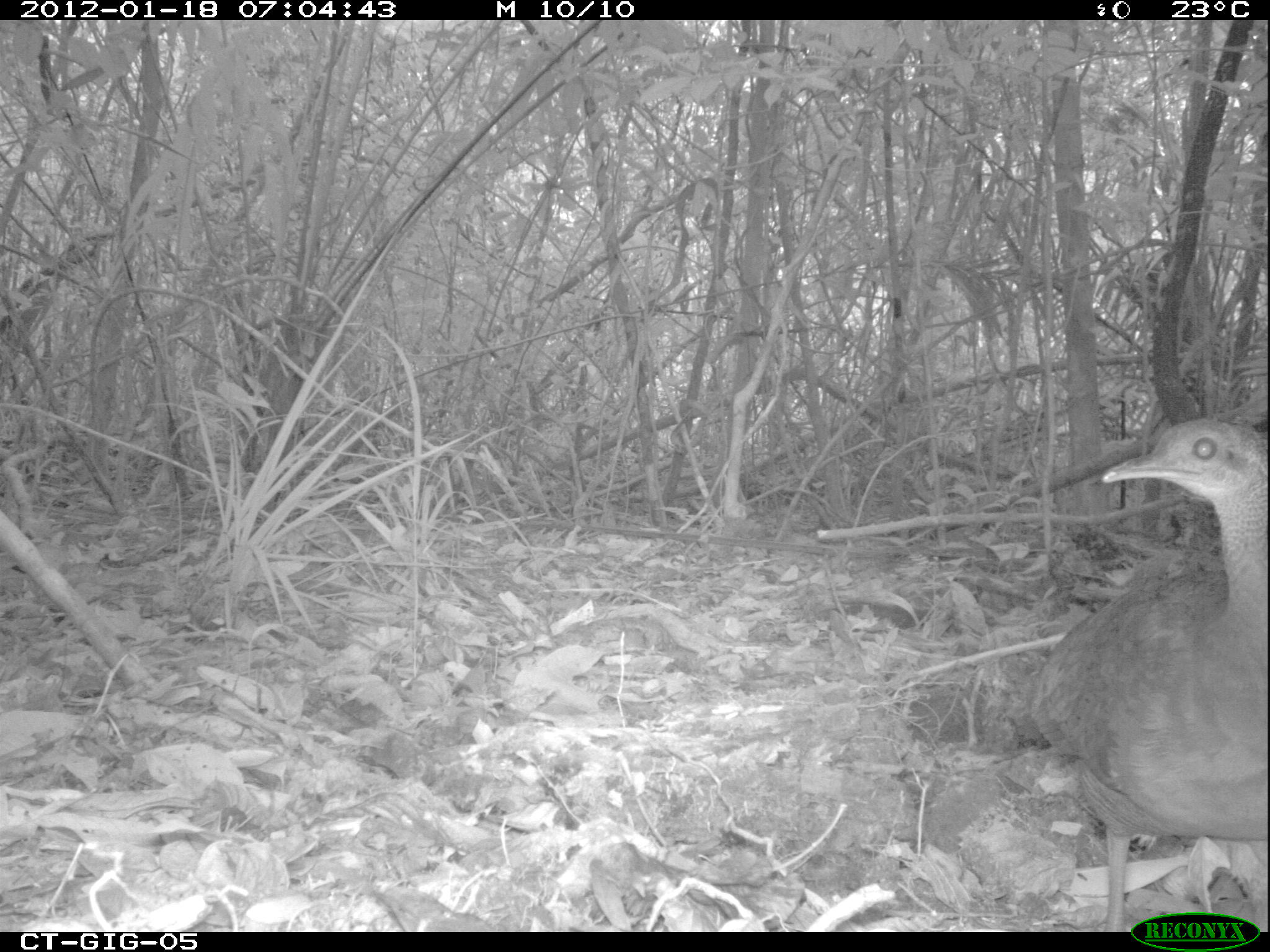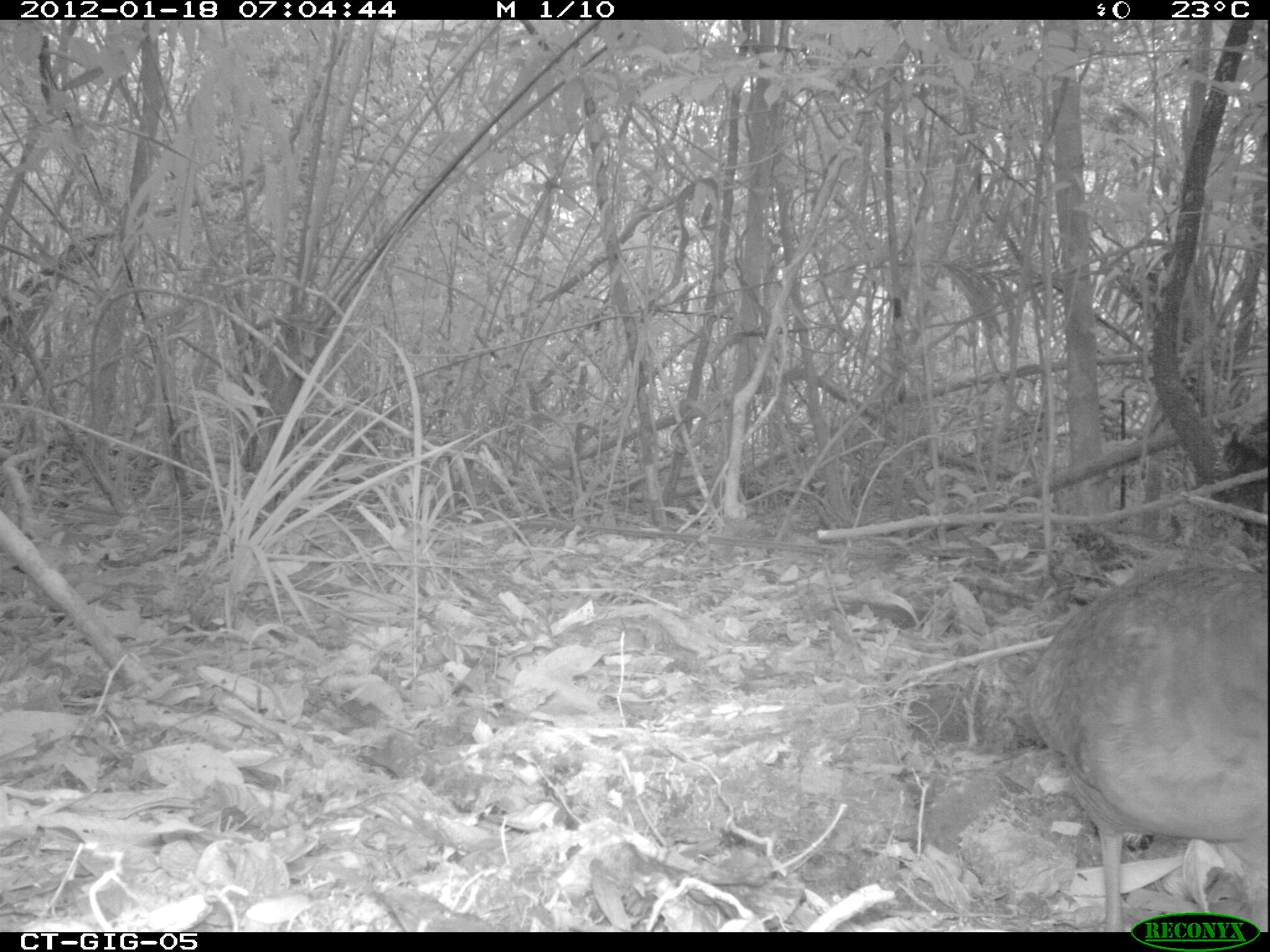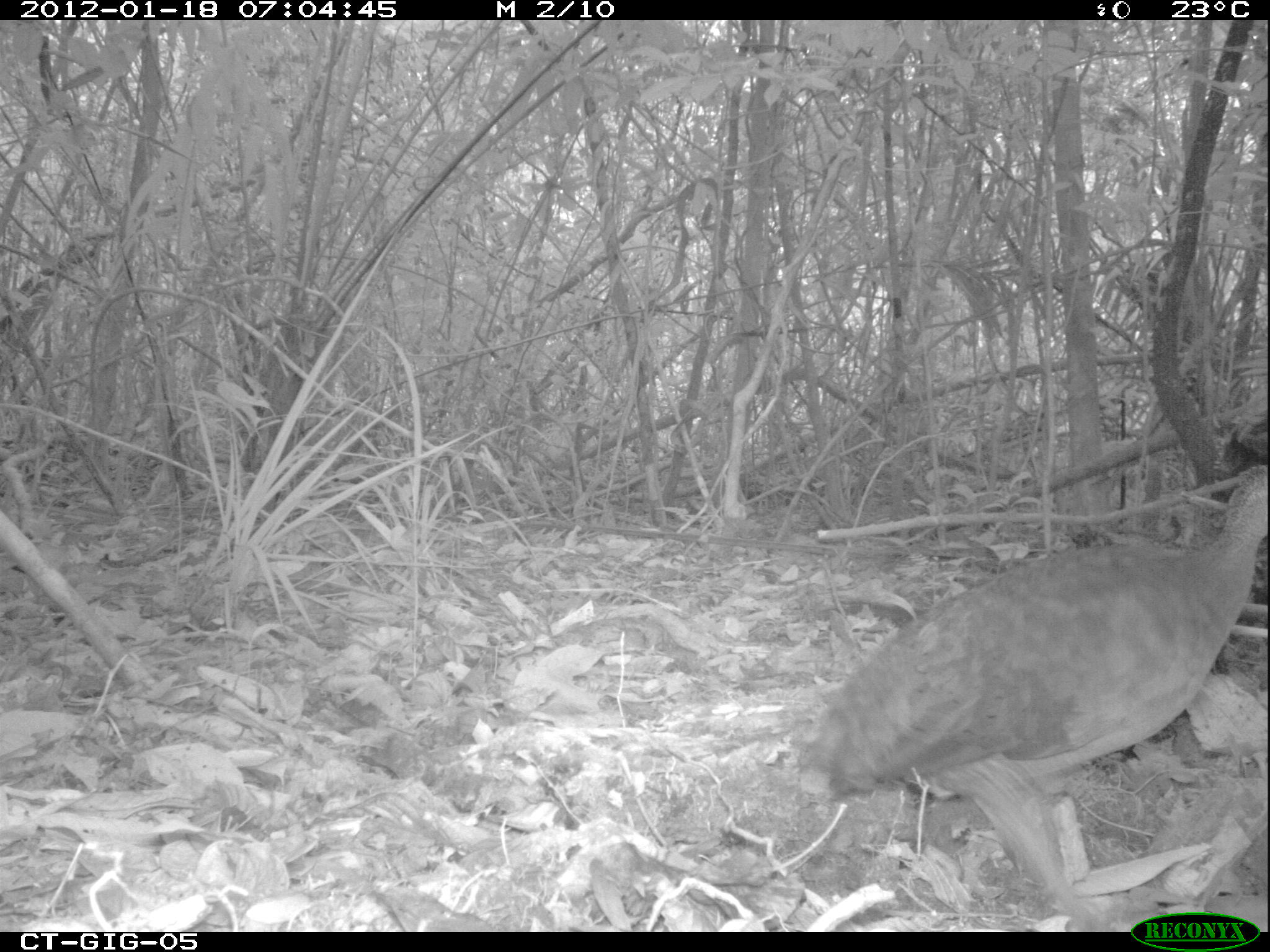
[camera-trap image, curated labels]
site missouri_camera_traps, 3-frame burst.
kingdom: Animalia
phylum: Chordata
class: Aves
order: Tinamiformes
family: Tinamidae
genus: Tinamus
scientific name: Tinamus major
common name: great tinamou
Great tinamou (Tinamus major). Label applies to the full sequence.